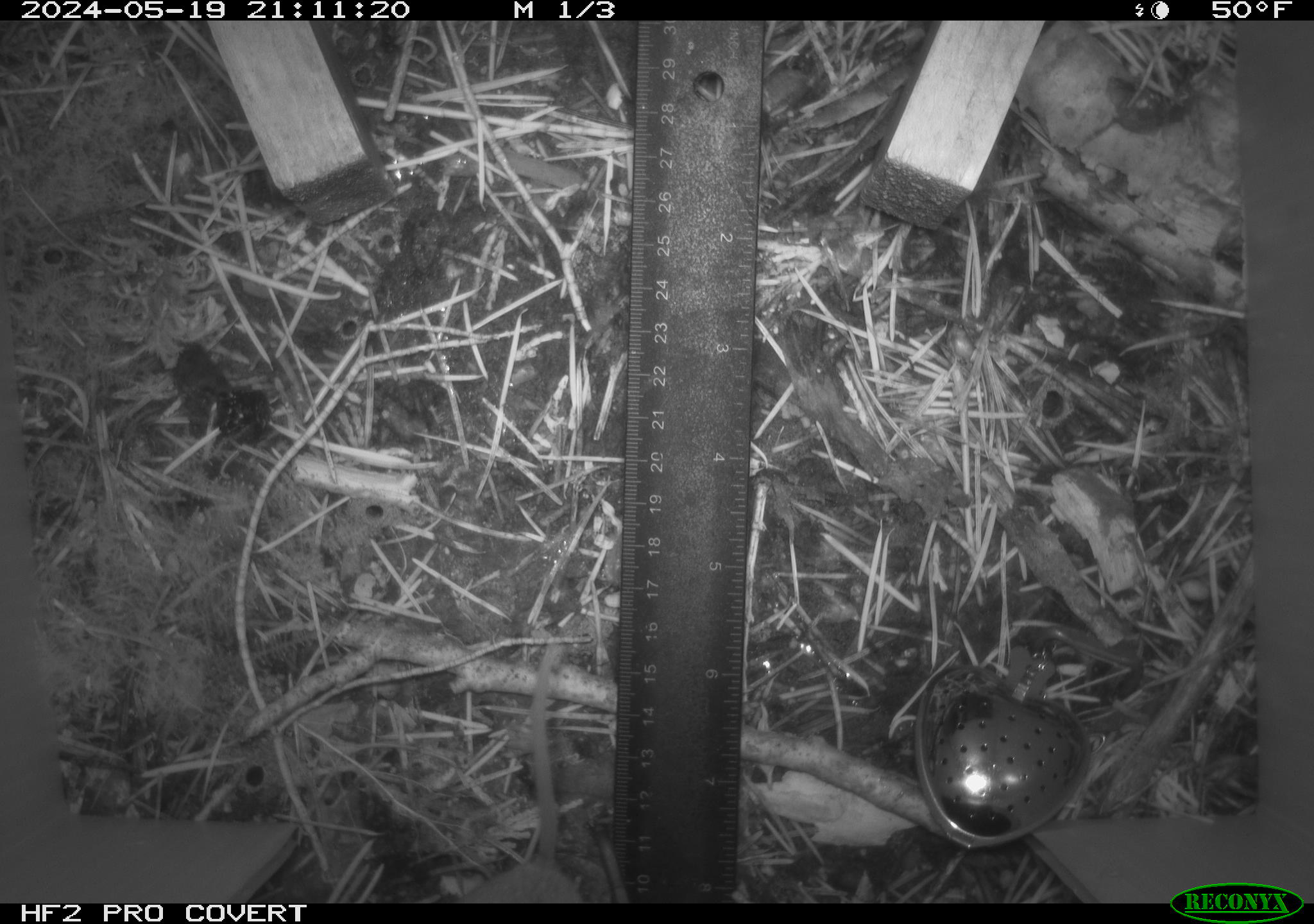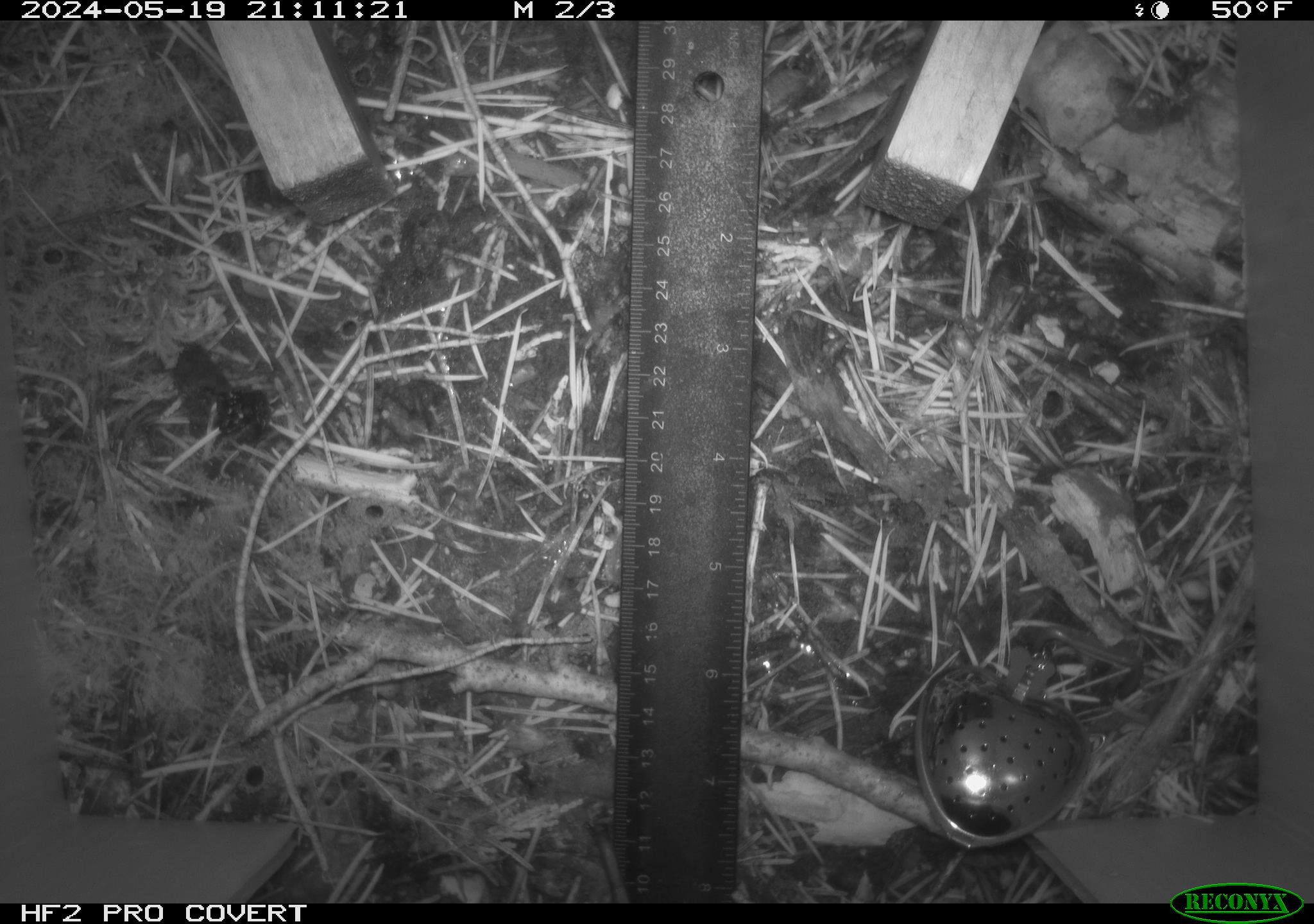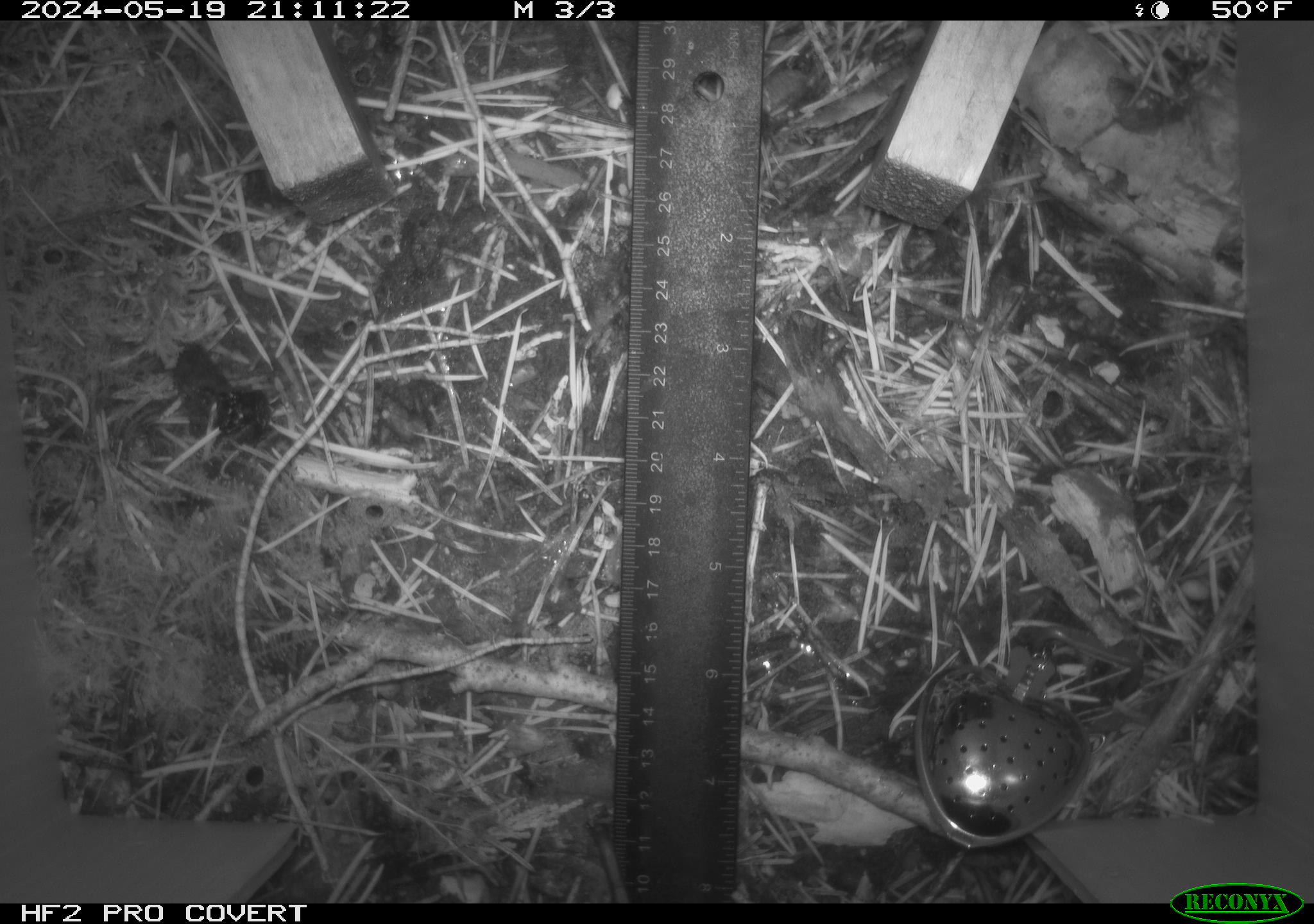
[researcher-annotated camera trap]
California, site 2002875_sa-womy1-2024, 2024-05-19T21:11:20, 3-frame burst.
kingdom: Animalia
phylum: Chordata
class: Mammalia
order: Rodentia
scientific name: Rodentia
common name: mouse species